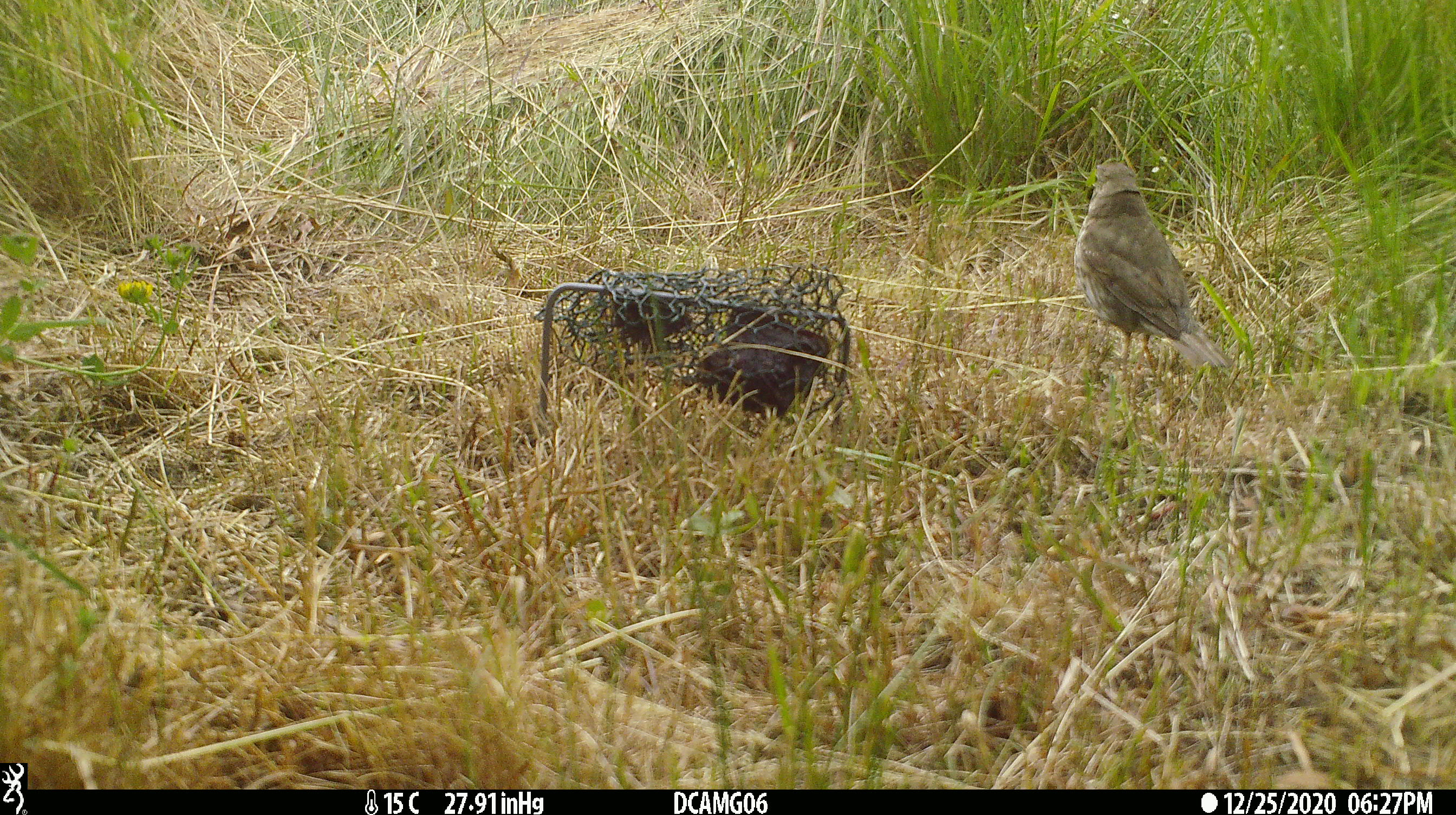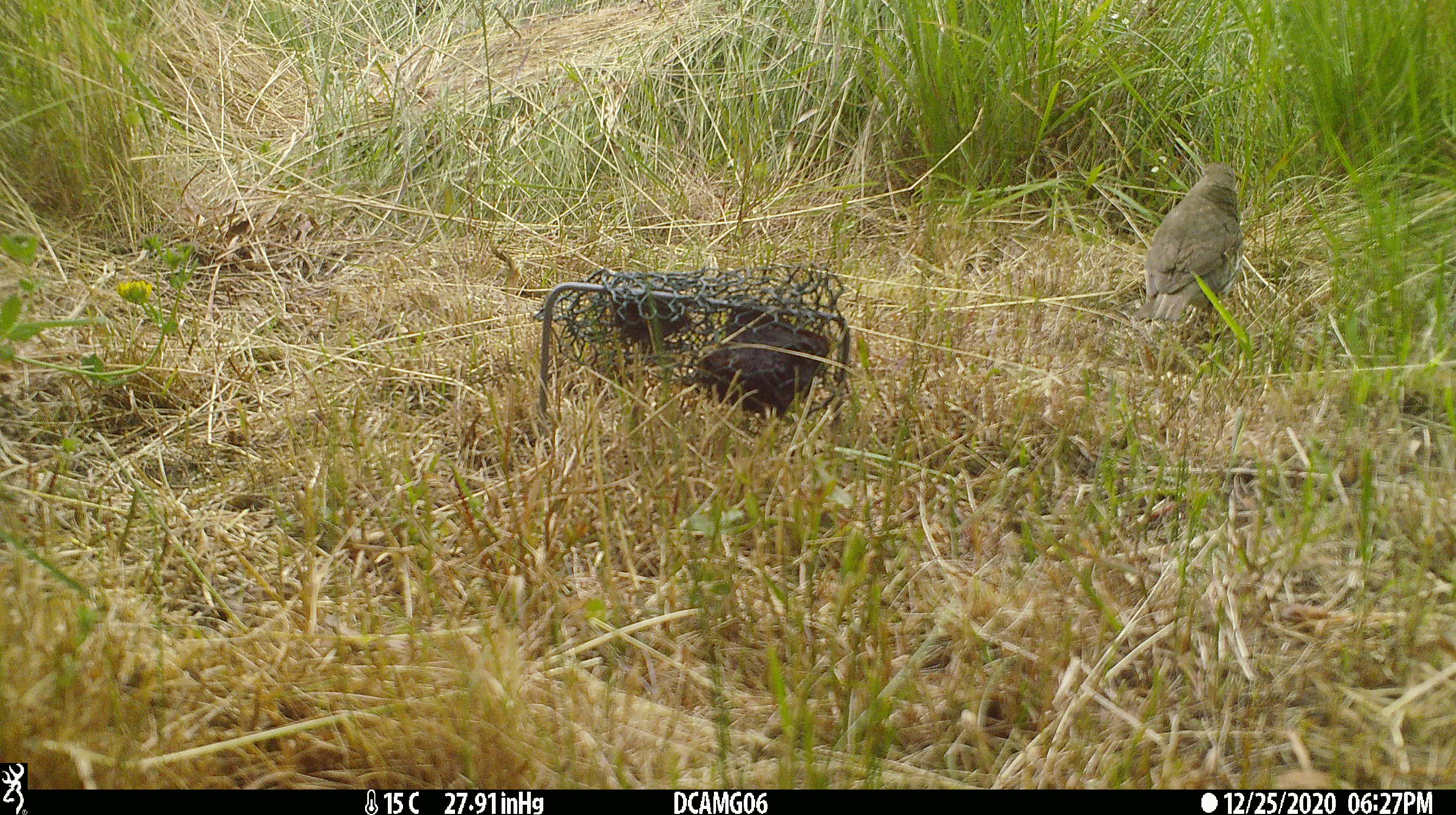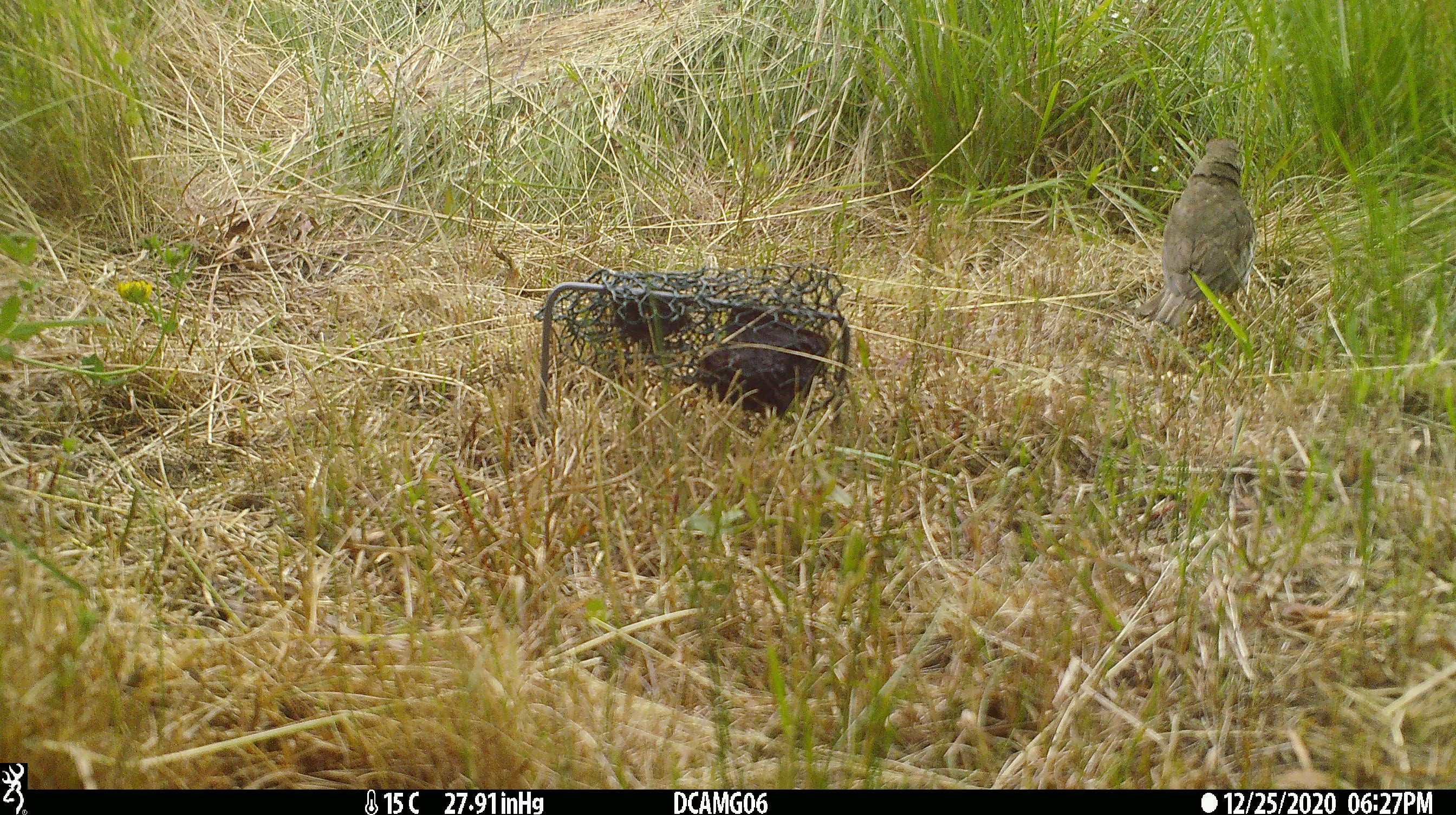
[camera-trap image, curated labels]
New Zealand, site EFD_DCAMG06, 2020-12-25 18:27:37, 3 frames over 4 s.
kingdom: Animalia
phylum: Chordata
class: Aves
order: Passeriformes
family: Turdidae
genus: Turdus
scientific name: Turdus philomelos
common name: song thrush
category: thrush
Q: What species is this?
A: Thrush (song thrush) (Turdus philomelos).